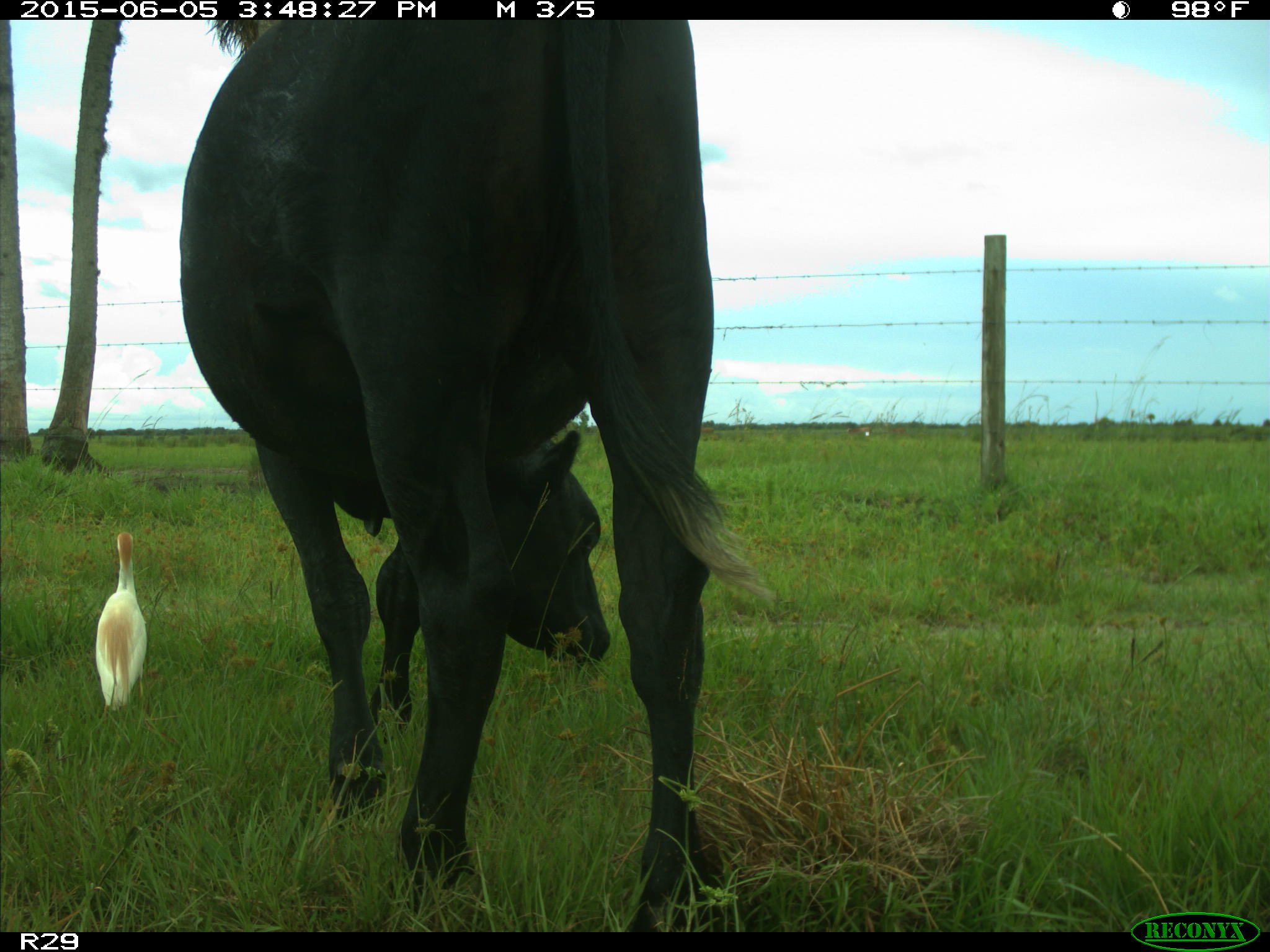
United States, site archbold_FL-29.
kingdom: Animalia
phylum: Chordata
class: Mammalia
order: Artiodactyla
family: Bovidae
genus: Bos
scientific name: Bos taurus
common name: domestic cow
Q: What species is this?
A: Bos taurus (domestic cow).